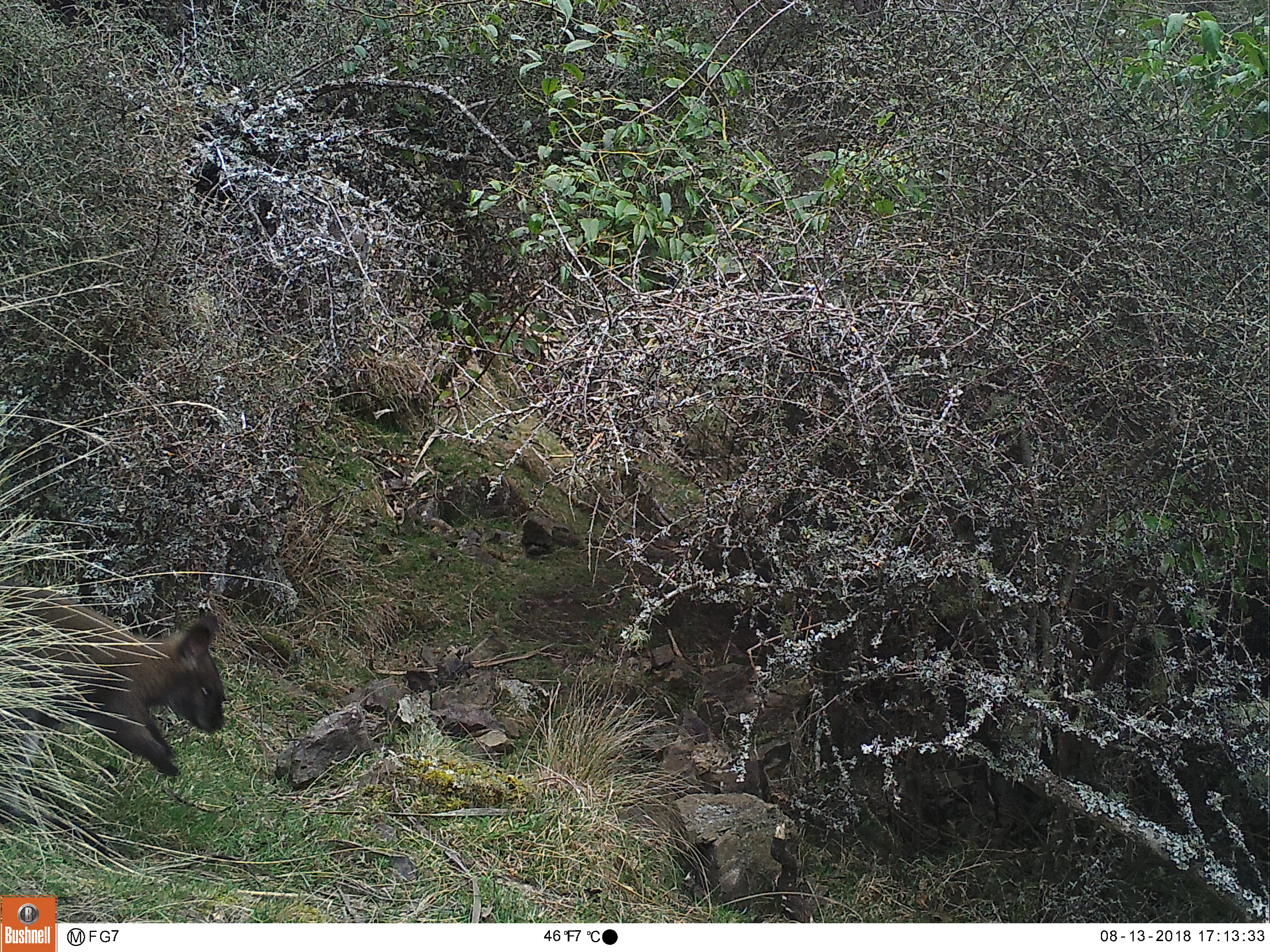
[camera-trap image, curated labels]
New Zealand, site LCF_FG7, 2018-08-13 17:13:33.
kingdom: Animalia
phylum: Chordata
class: Mammalia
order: Diprotodontia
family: Macropodidae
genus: Notamacropus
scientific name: Notamacropus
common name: wallaby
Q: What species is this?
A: Wallaby (Notamacropus).